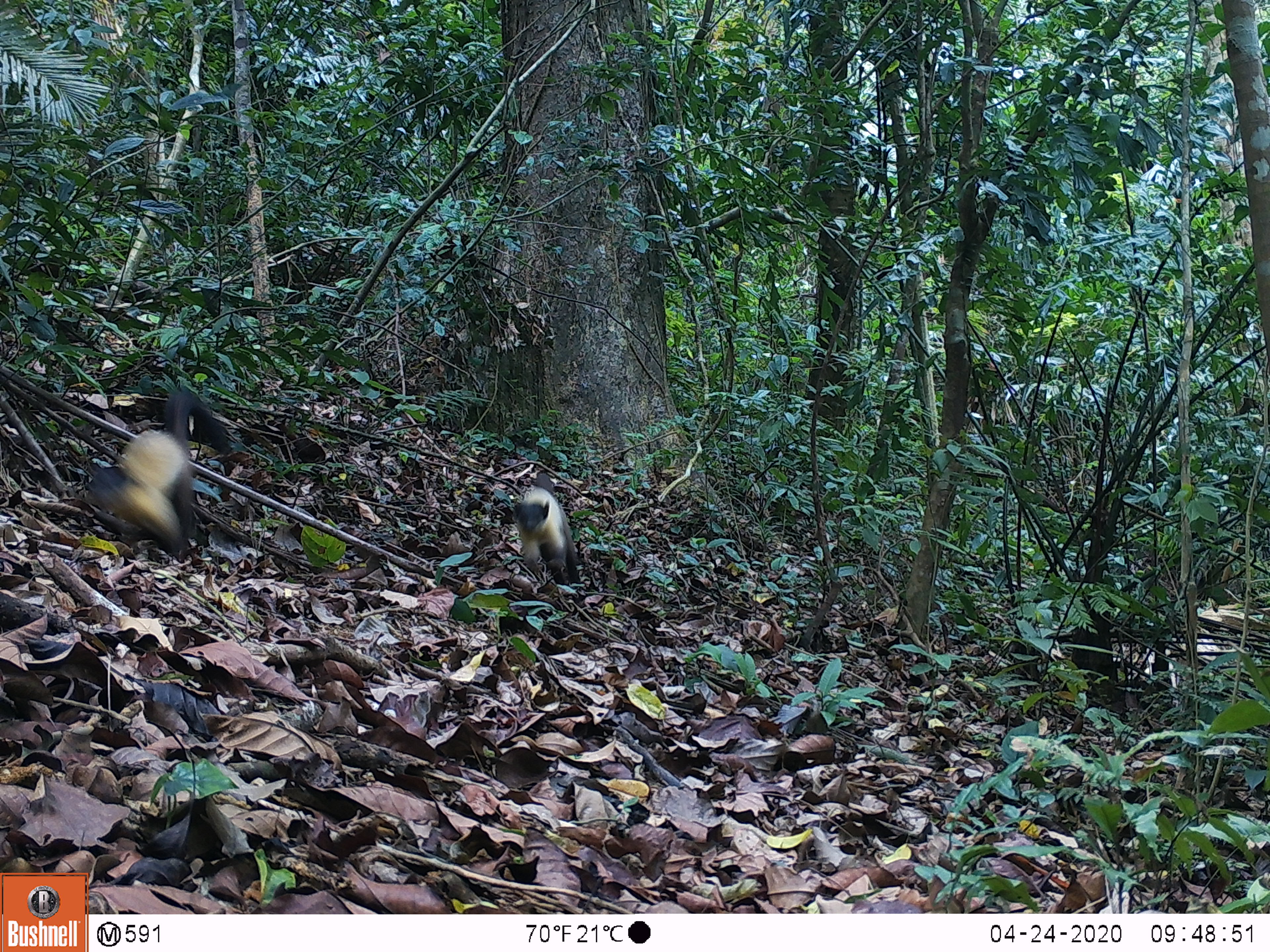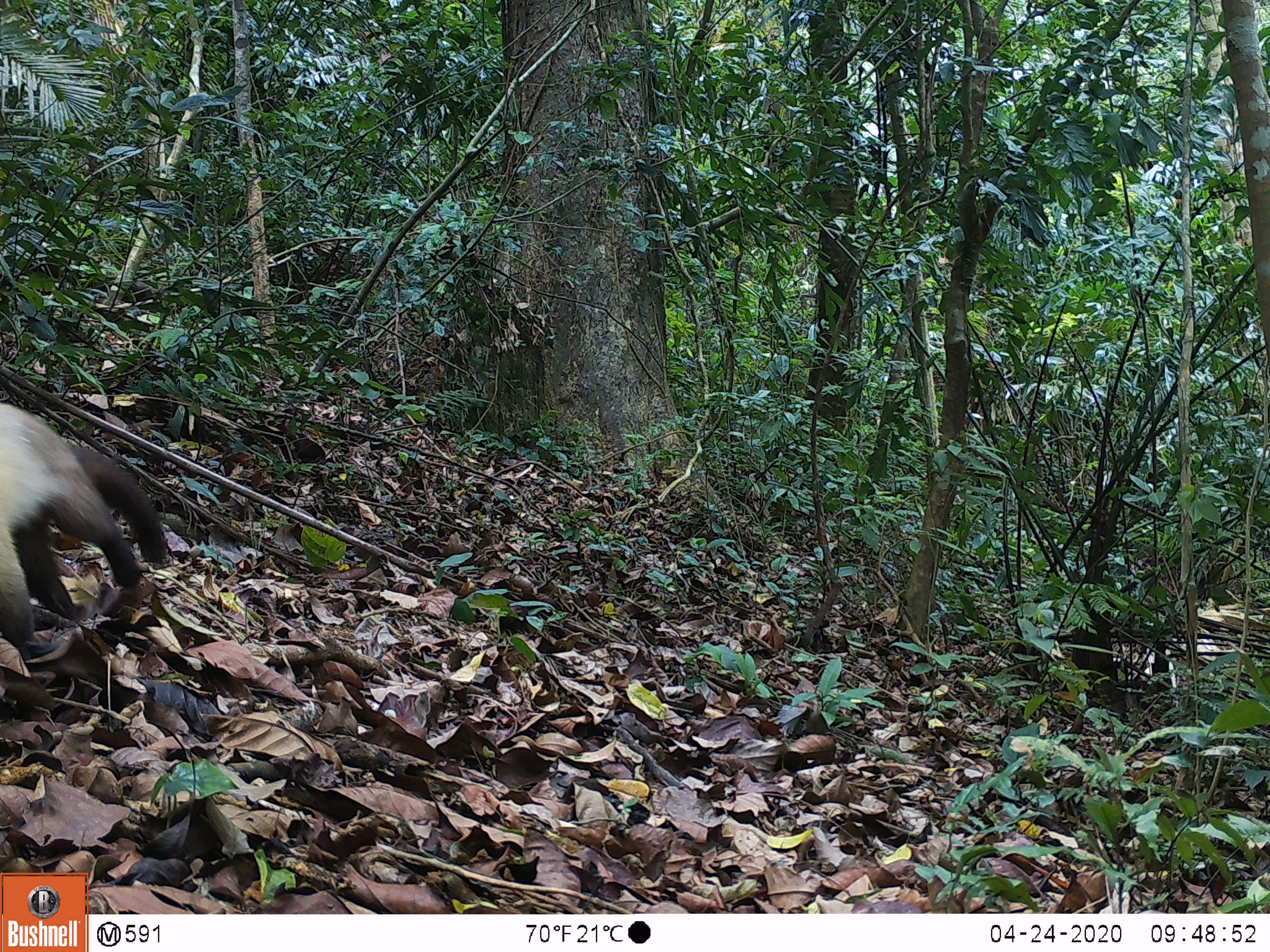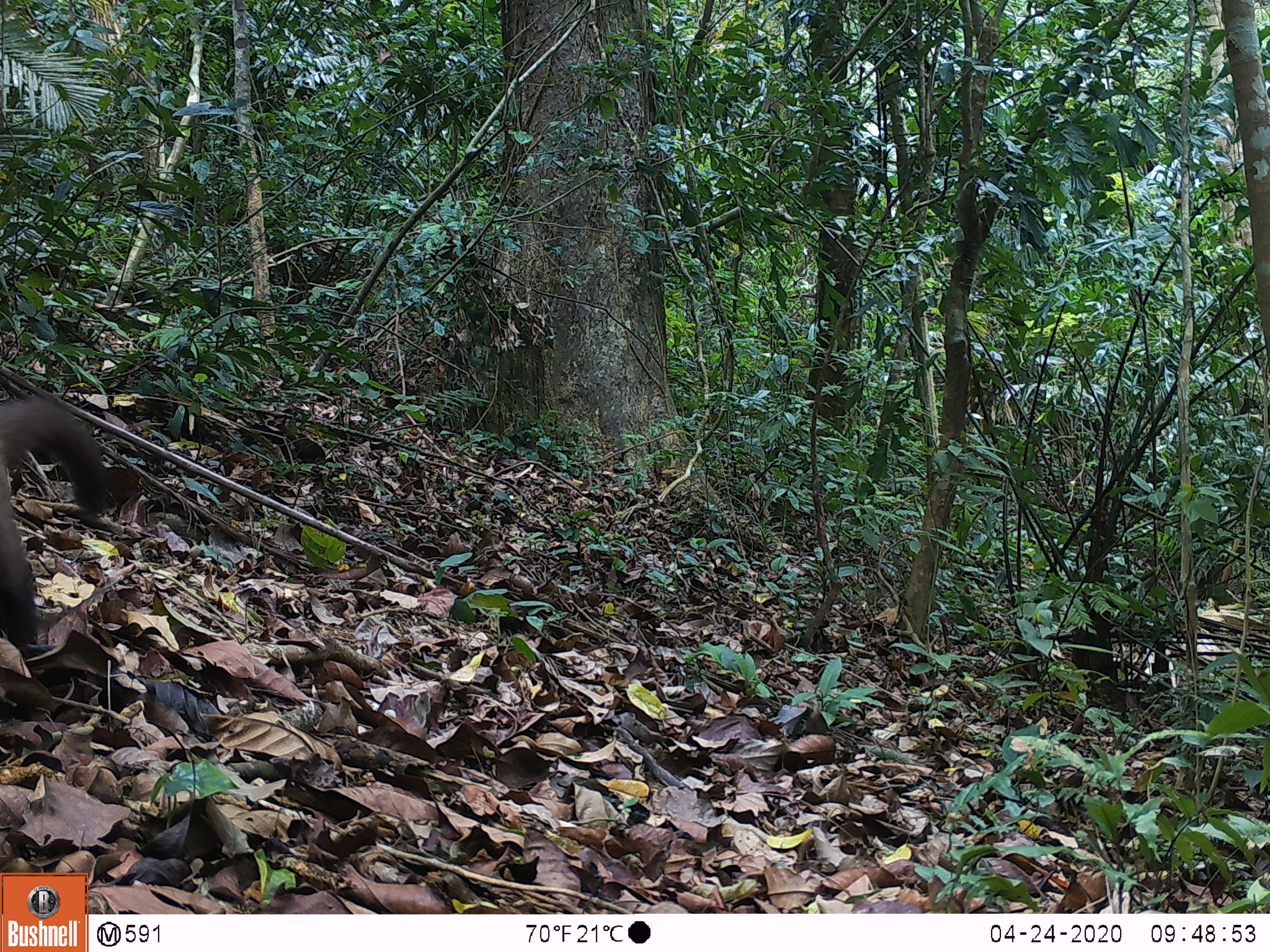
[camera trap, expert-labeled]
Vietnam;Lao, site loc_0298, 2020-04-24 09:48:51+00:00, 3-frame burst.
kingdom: Animalia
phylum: Chordata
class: Mammalia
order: Carnivora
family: Mustelidae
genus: Martes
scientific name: Martes flavigula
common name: yellow-throated marten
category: yellow throated marten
Yellow throated marten (yellow-throated marten) (Martes flavigula). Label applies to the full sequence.